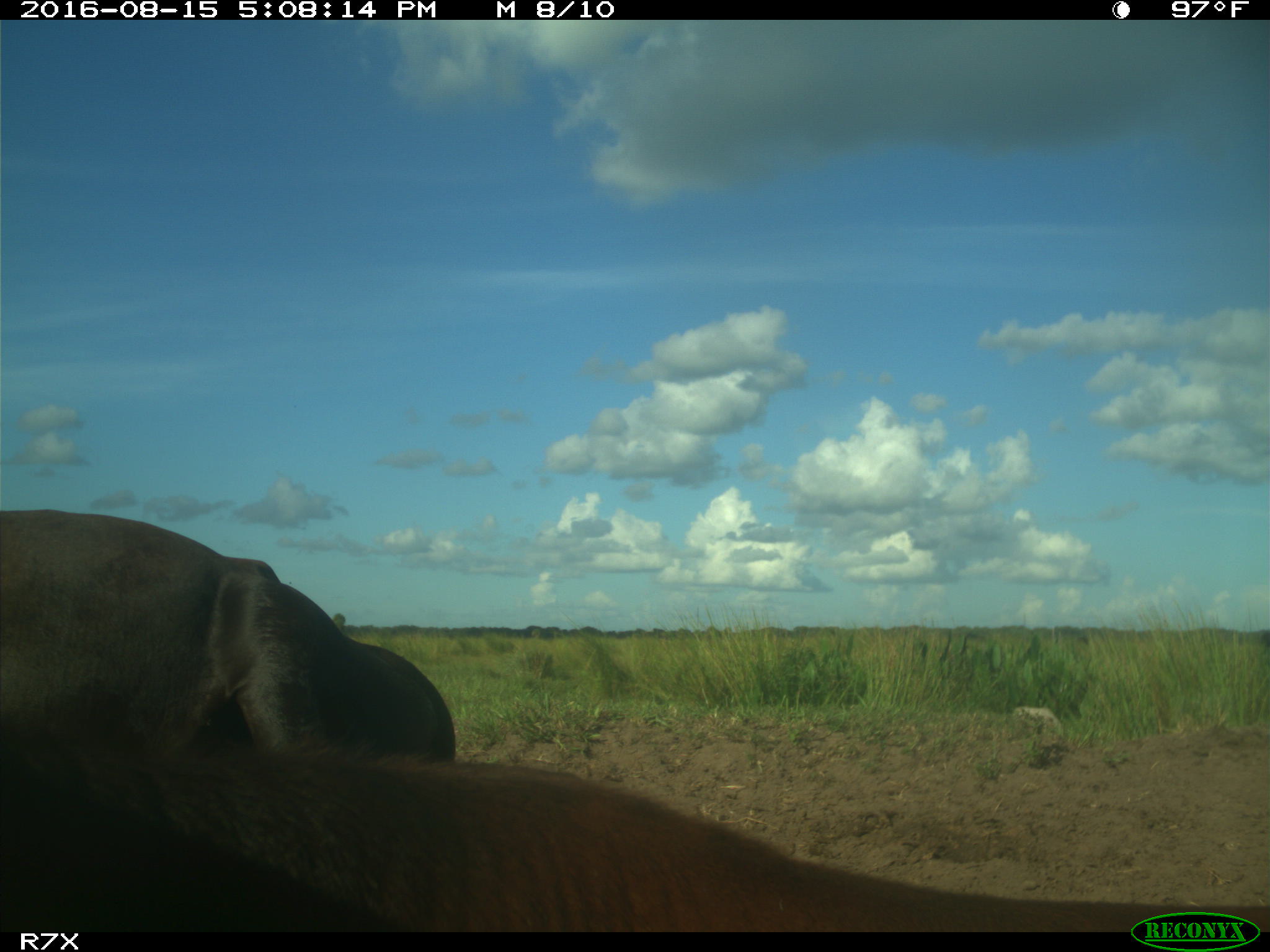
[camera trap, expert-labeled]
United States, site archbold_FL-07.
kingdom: Animalia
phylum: Chordata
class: Mammalia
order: Artiodactyla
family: Bovidae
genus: Bos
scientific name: Bos taurus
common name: domestic cow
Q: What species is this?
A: Bos taurus (domestic cow).